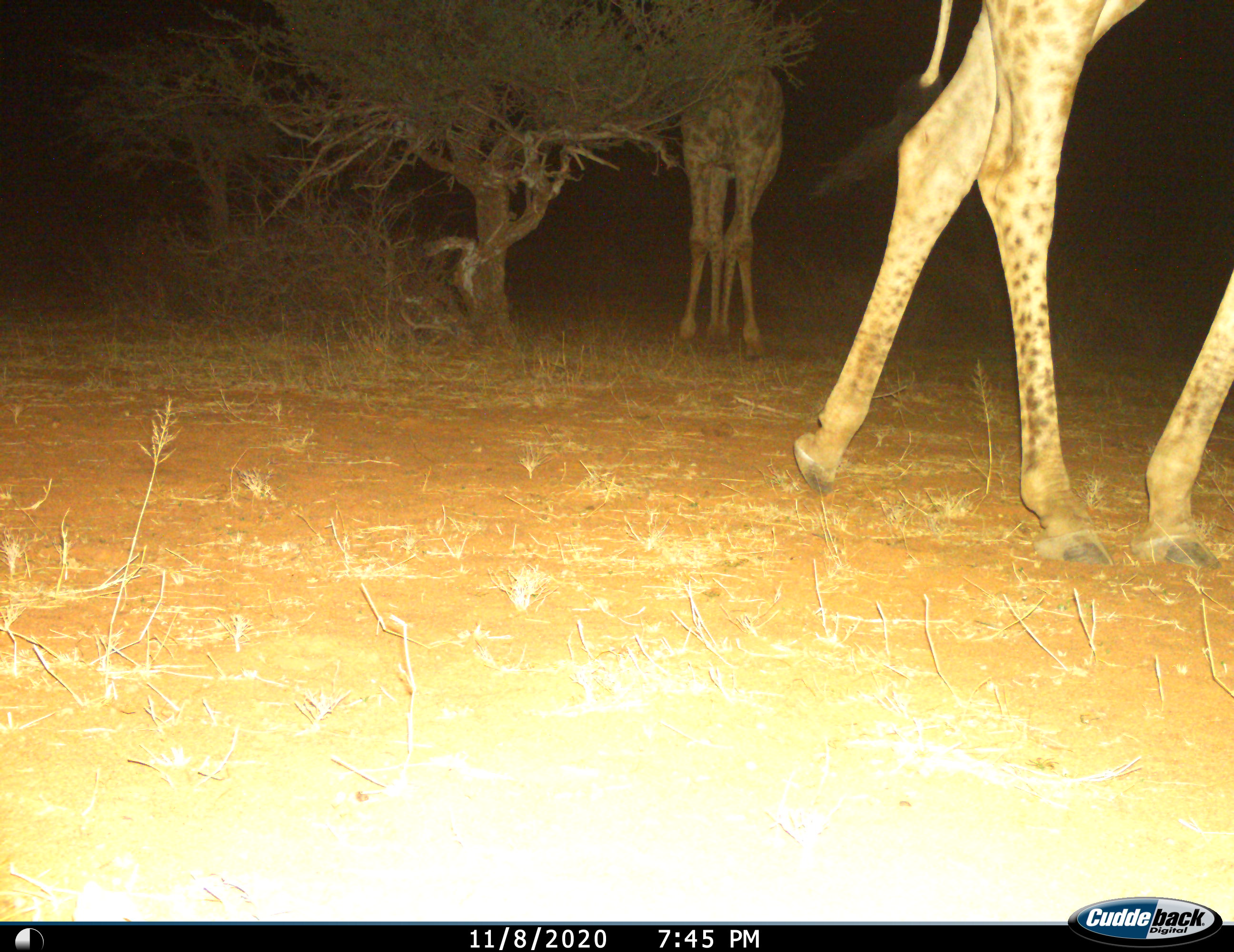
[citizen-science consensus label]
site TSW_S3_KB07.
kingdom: Animalia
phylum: Chordata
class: Mammalia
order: Artiodactyla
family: Giraffidae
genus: Giraffa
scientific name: Giraffa camelopardalis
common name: giraffe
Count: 2.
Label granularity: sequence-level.